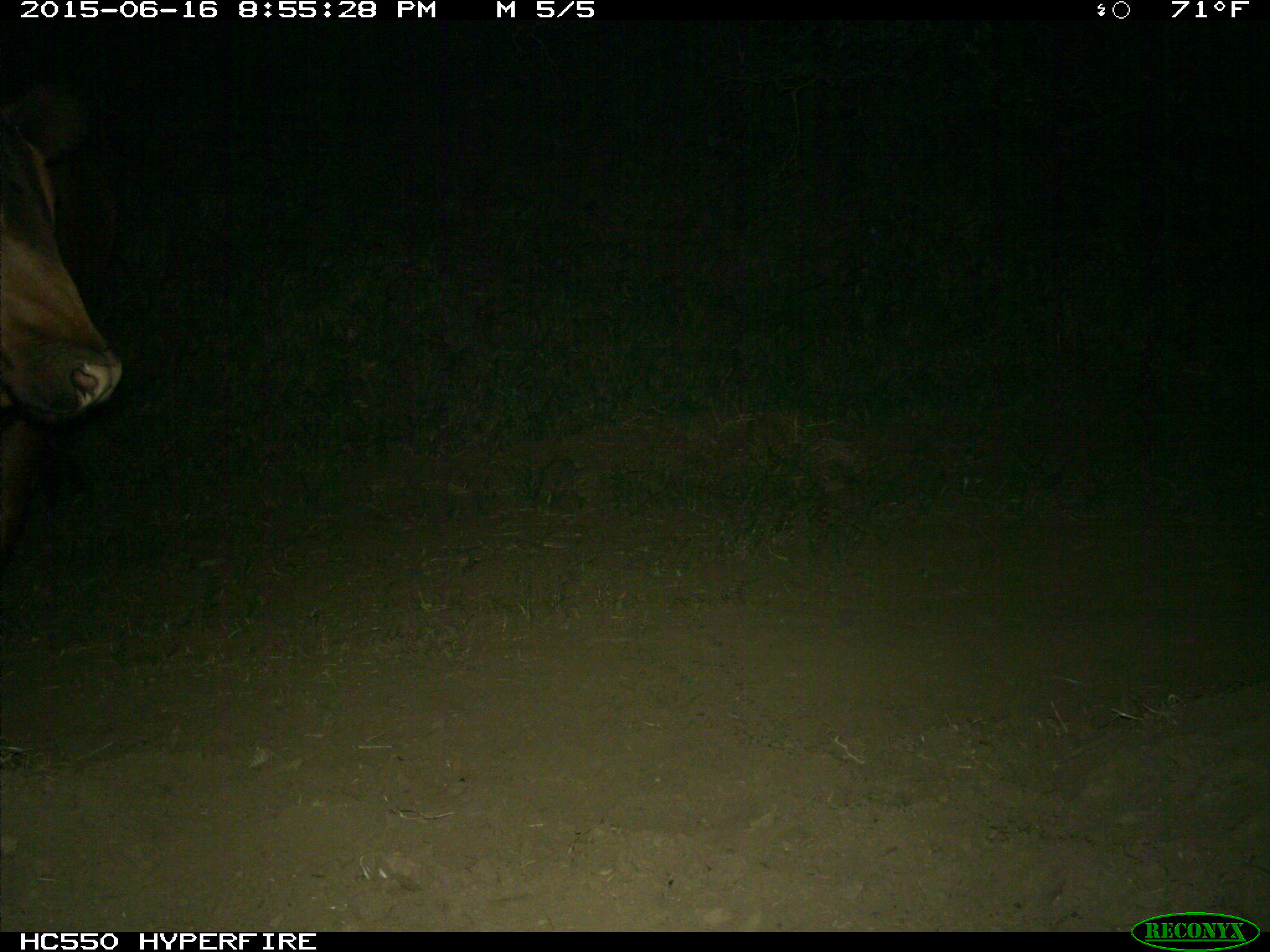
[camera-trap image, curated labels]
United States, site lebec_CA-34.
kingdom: Animalia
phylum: Chordata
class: Mammalia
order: Artiodactyla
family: Bovidae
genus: Bos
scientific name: Bos taurus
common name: domestic cow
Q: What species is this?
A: Bos taurus (domestic cow).